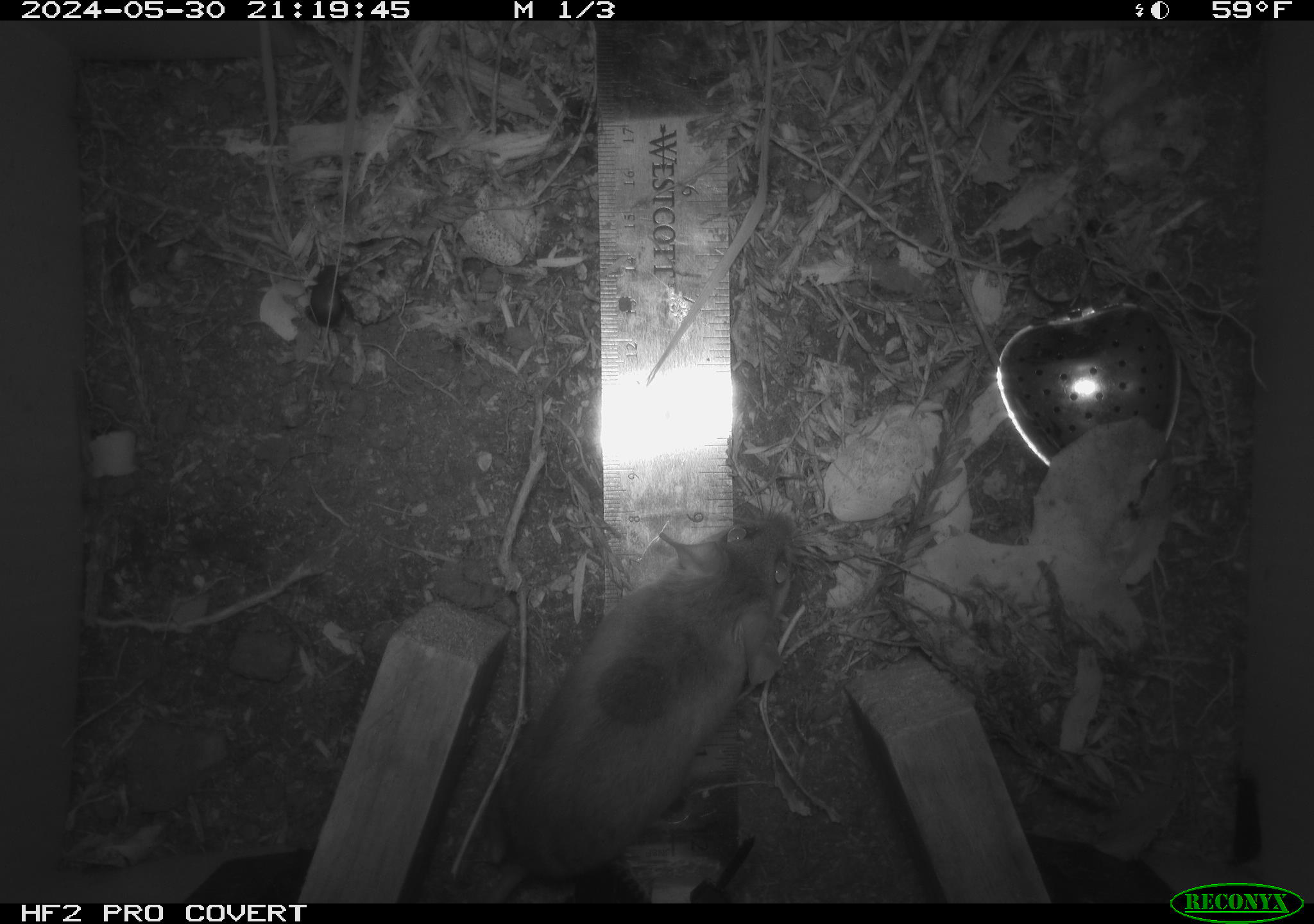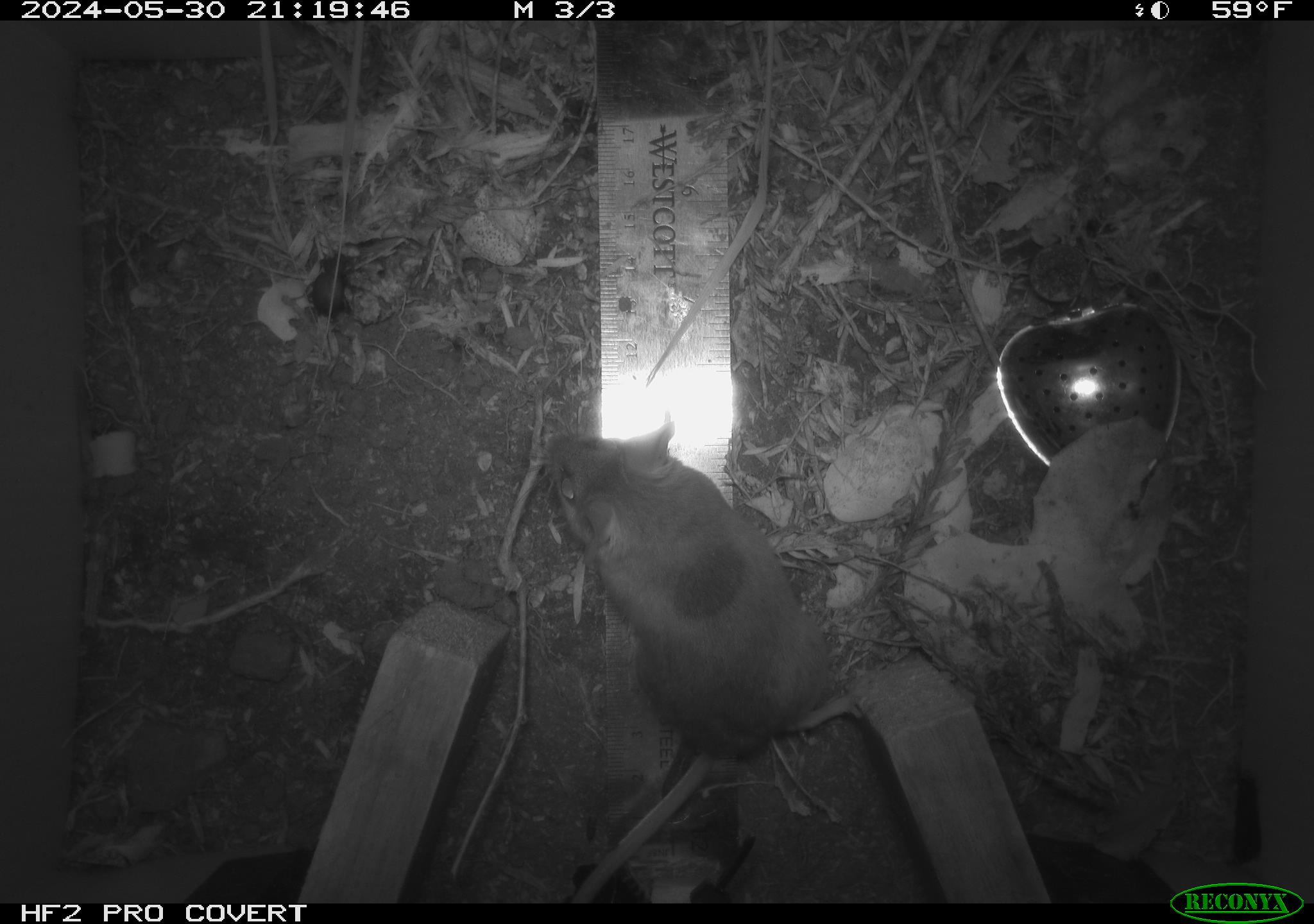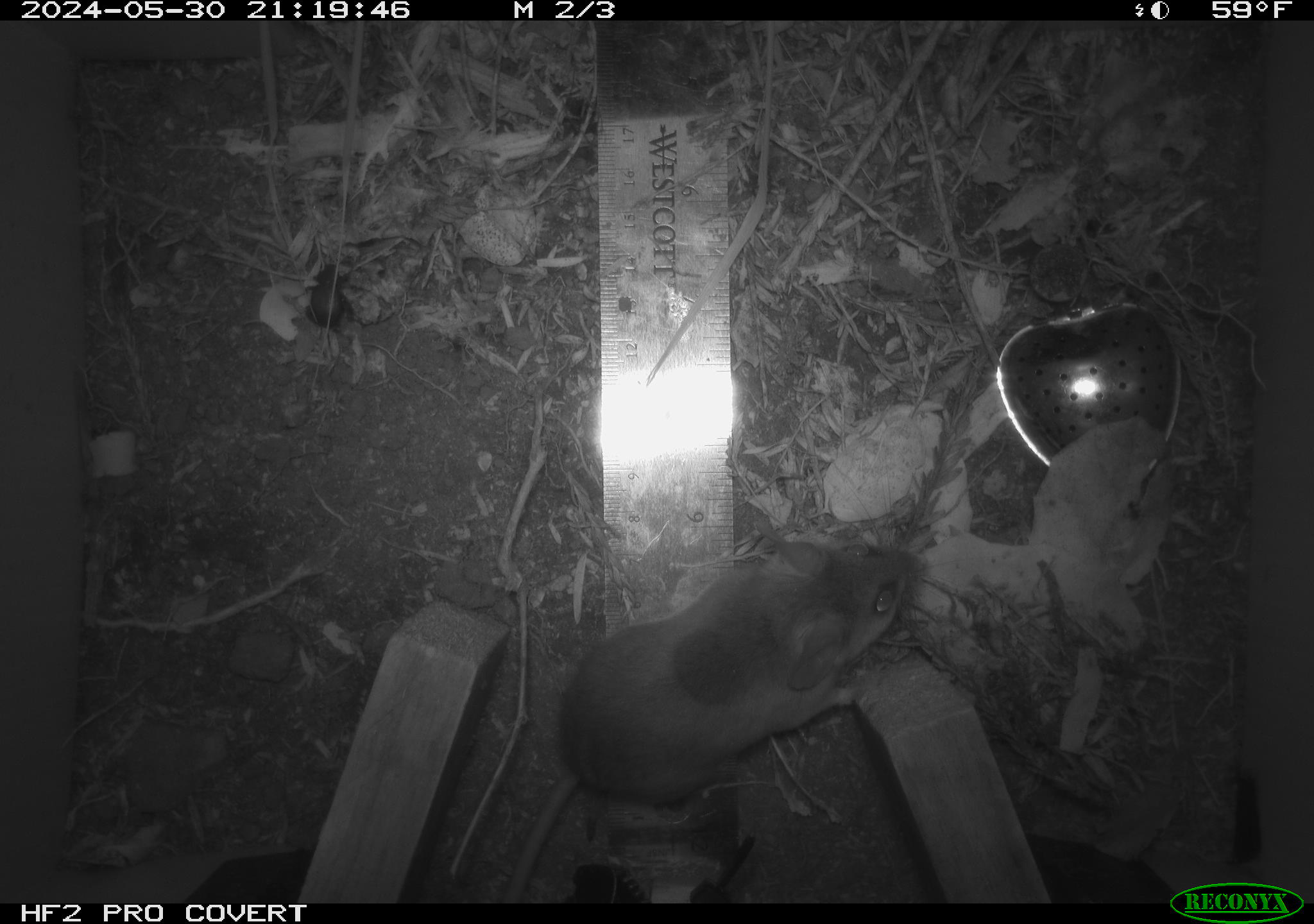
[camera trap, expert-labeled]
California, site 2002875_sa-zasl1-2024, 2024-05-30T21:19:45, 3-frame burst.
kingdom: Animalia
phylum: Chordata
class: Mammalia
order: Rodentia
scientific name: Rodentia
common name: rodent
Rodent (Rodentia).